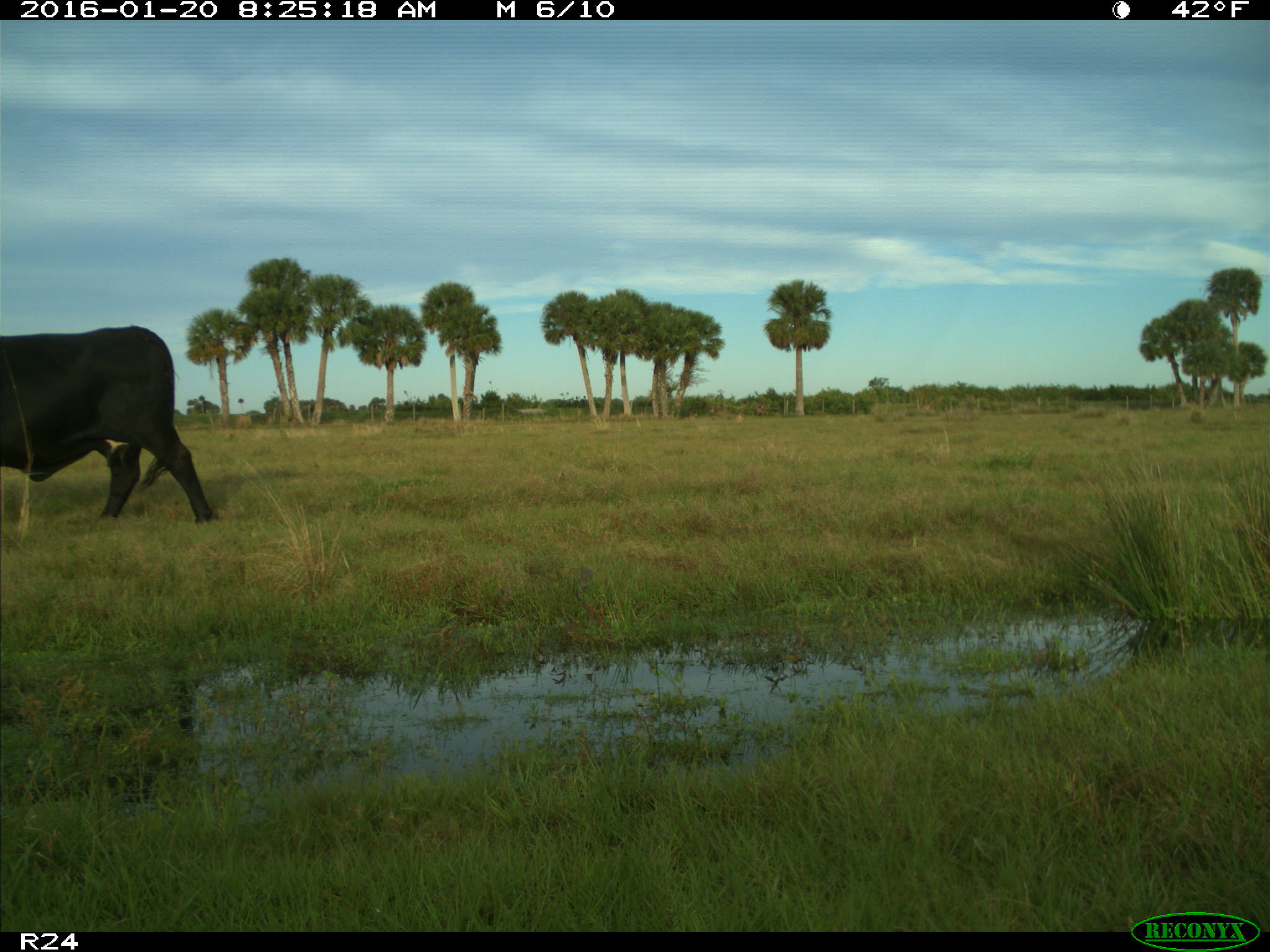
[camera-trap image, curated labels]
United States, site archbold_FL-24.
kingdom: Animalia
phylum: Chordata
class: Mammalia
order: Artiodactyla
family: Bovidae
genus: Bos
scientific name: Bos taurus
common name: domestic cow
Bos taurus (domestic cow).